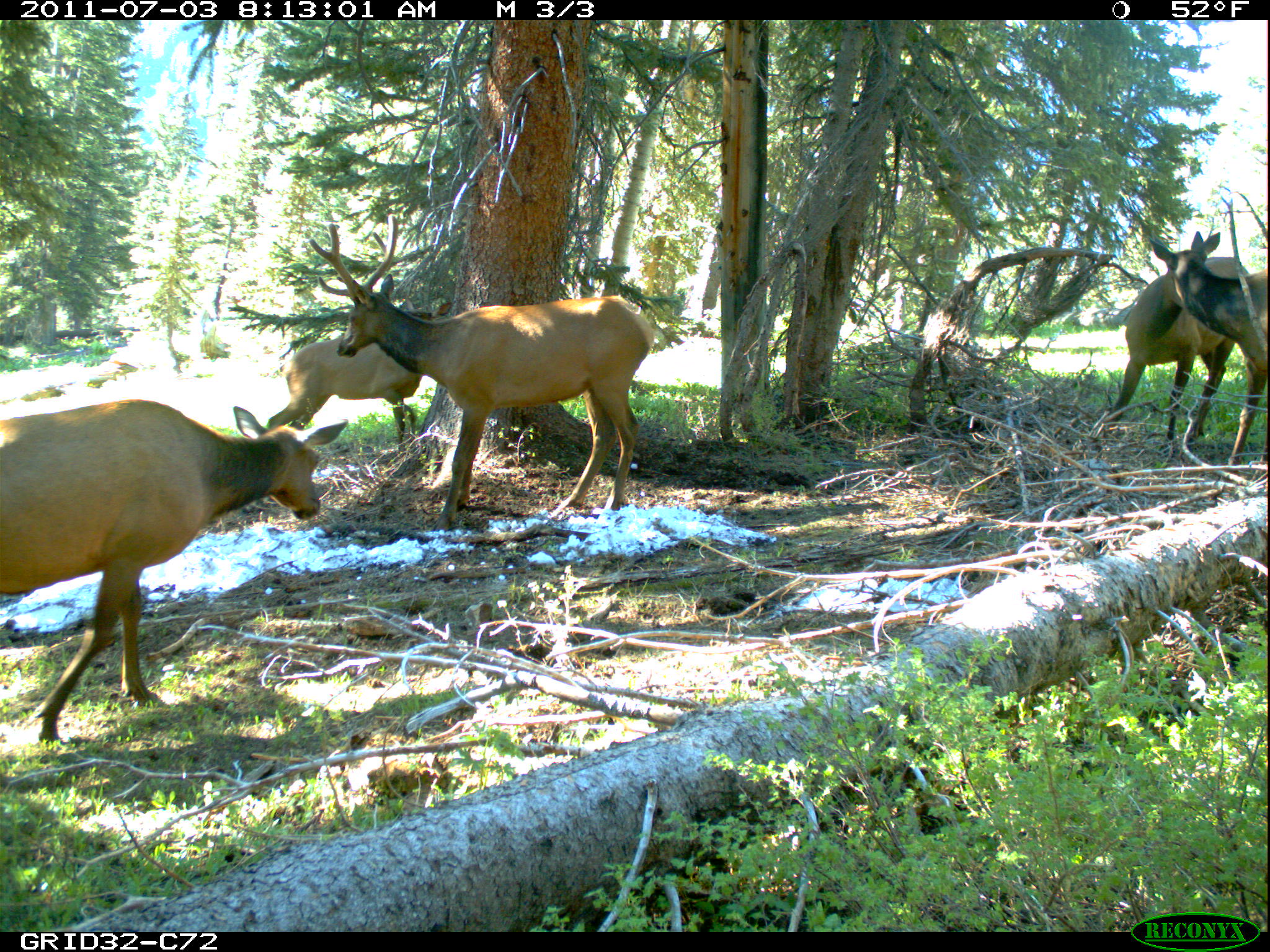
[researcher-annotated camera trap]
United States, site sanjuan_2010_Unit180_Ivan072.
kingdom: Animalia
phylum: Chordata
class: Mammalia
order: Artiodactyla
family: Cervidae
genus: Cervus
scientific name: Cervus elaphus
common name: red deer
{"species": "Cervus elaphus (red deer)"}